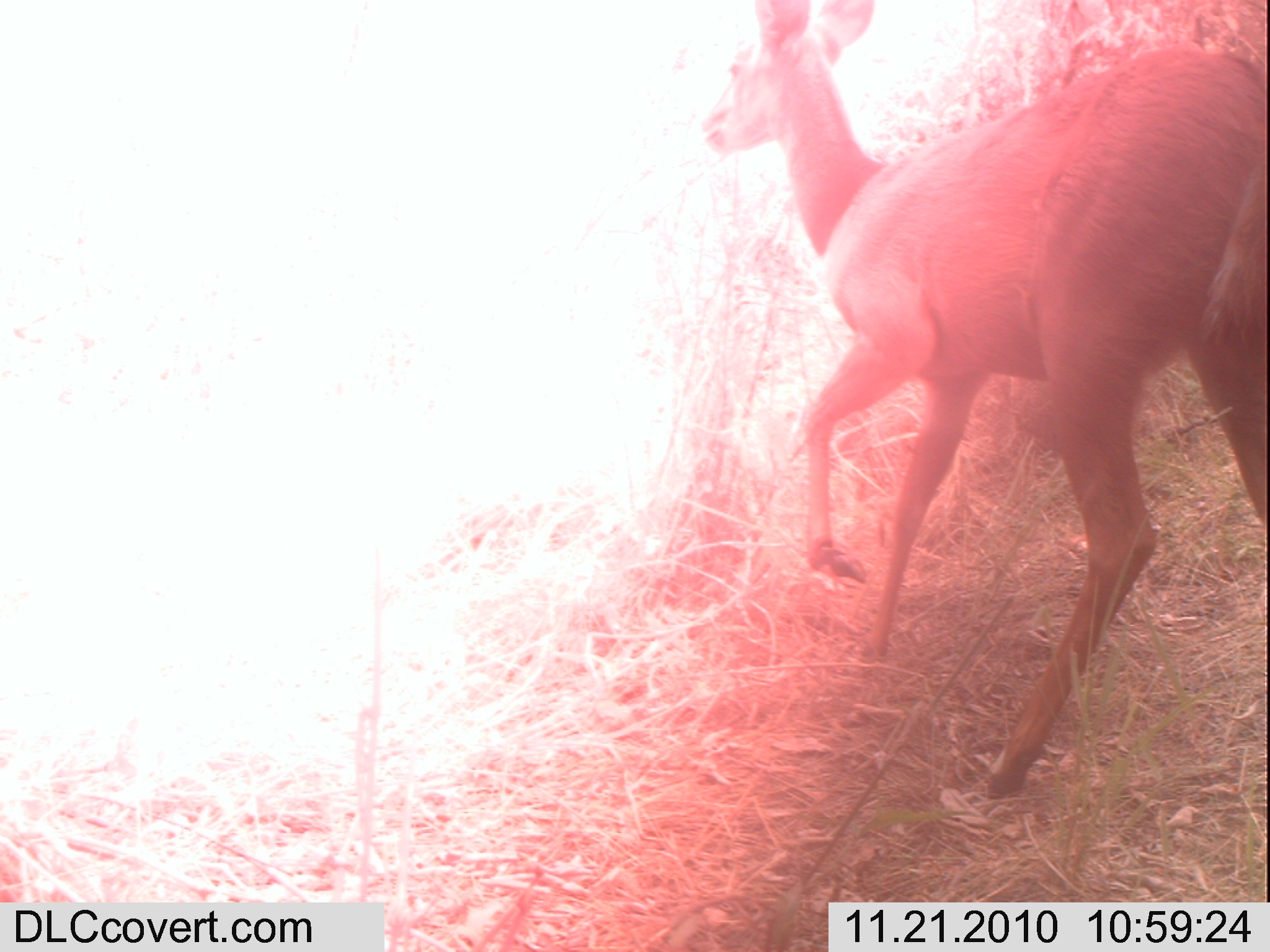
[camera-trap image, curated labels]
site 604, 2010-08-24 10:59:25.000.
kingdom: Animalia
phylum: Chordata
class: Mammalia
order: Artiodactyla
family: Bovidae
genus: Tragelaphus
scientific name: Tragelaphus scriptus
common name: bushbuck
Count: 1.